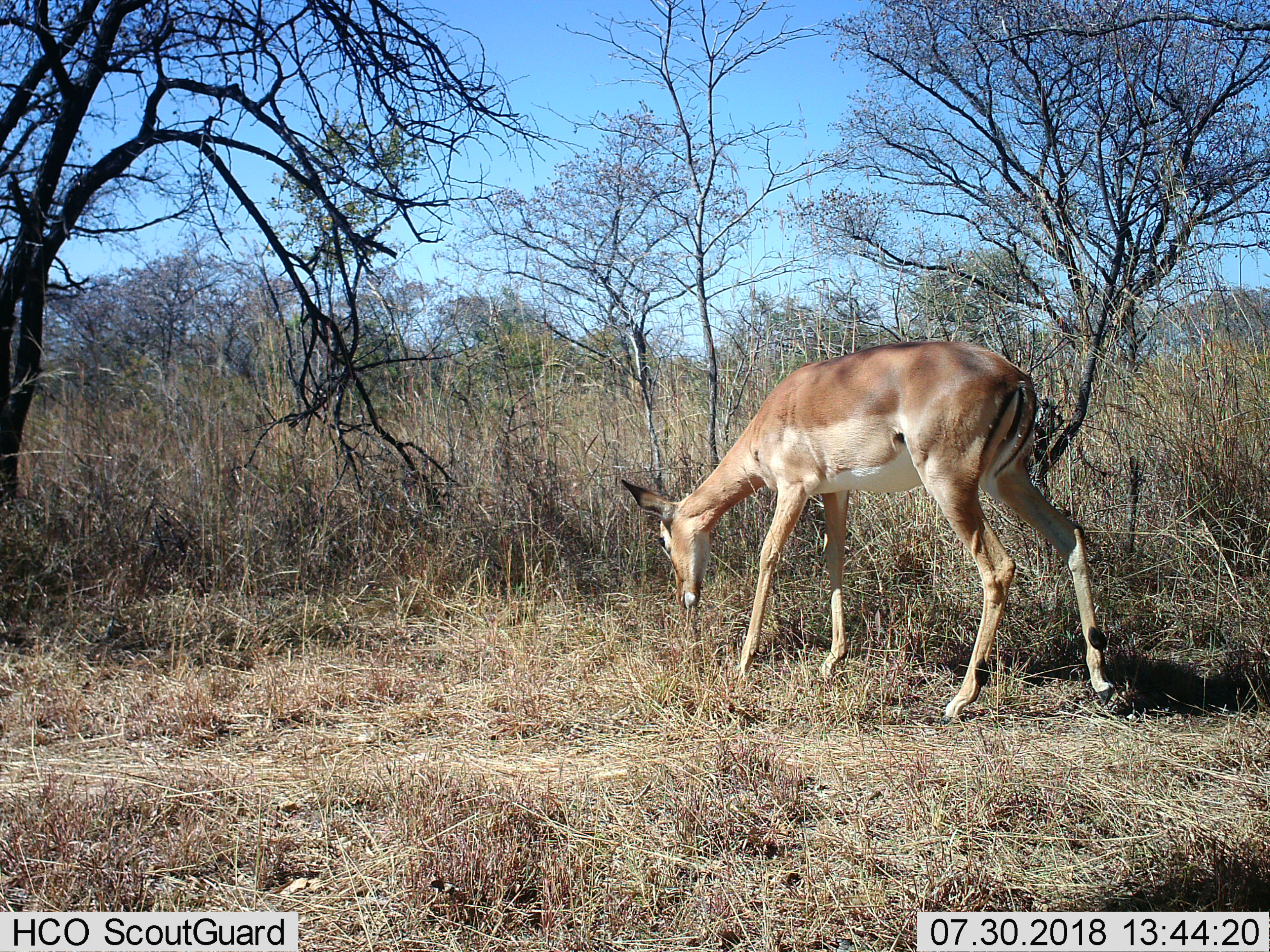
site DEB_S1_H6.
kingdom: Animalia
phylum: Chordata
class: Mammalia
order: Artiodactyla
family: Bovidae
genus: Aepyceros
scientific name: Aepyceros melampus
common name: impala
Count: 1.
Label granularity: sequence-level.